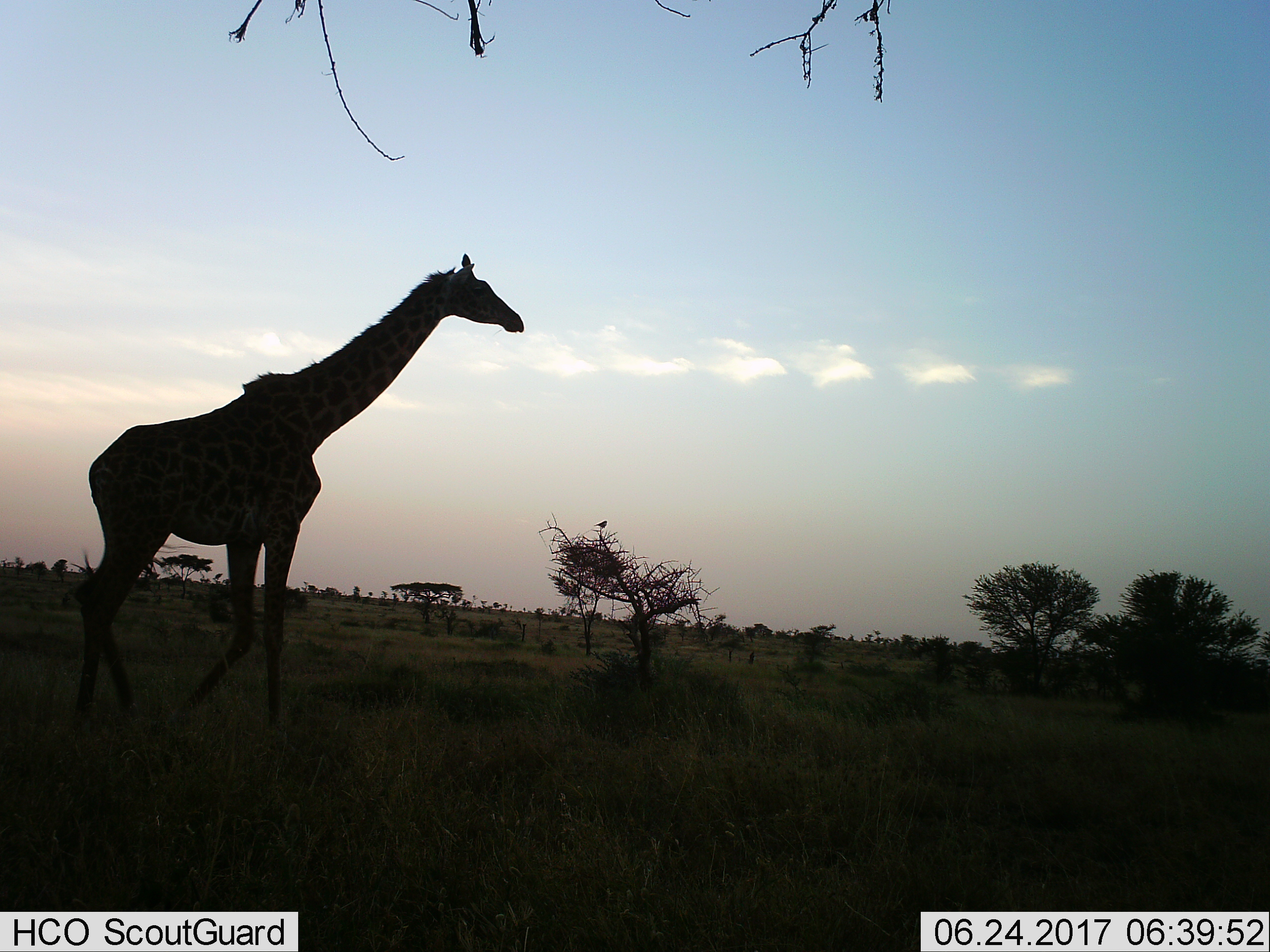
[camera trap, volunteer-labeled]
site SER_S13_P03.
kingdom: Animalia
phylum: Chordata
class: Mammalia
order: Artiodactyla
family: Giraffidae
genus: Giraffa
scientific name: Giraffa camelopardalis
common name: giraffe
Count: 1.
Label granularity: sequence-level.